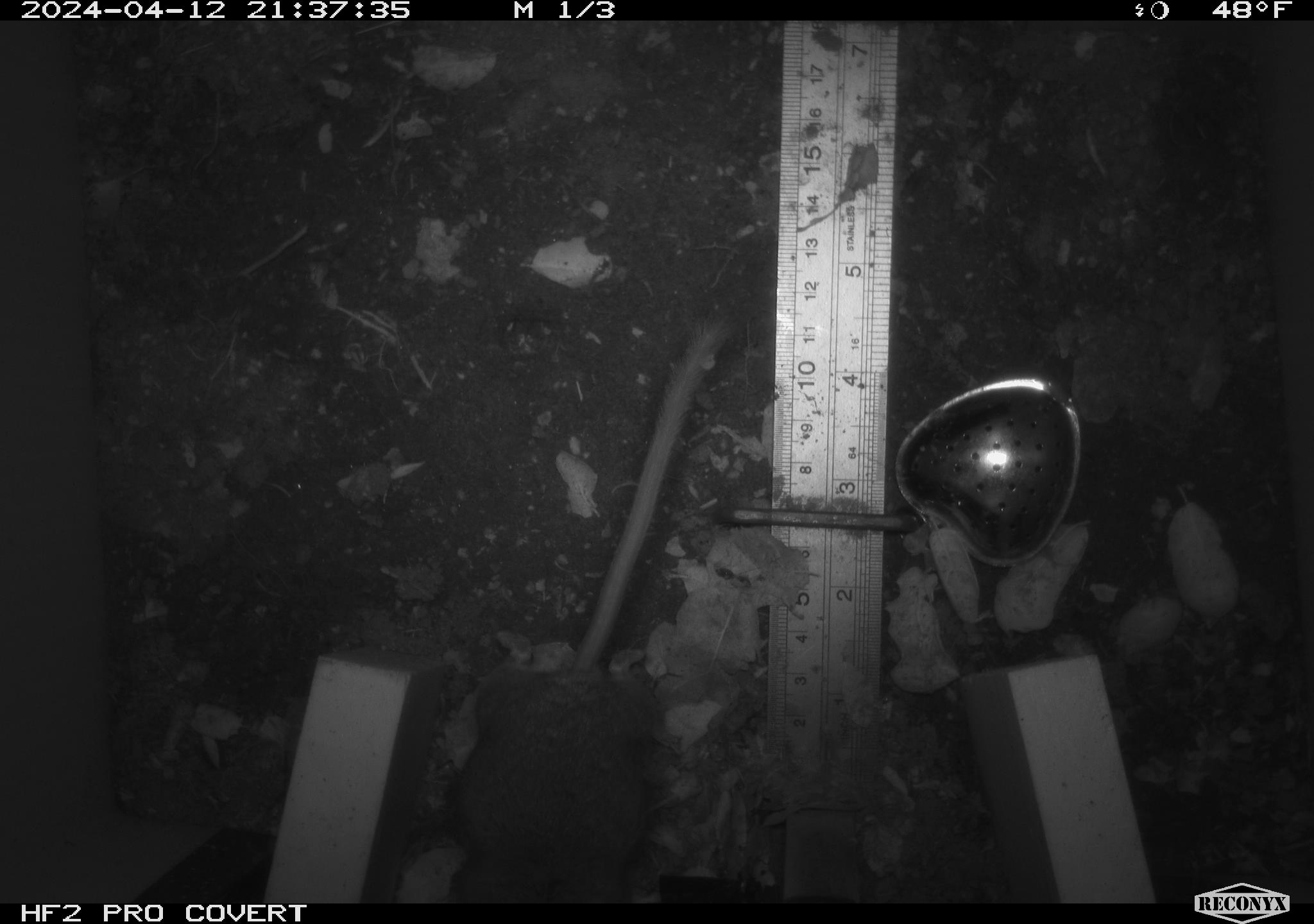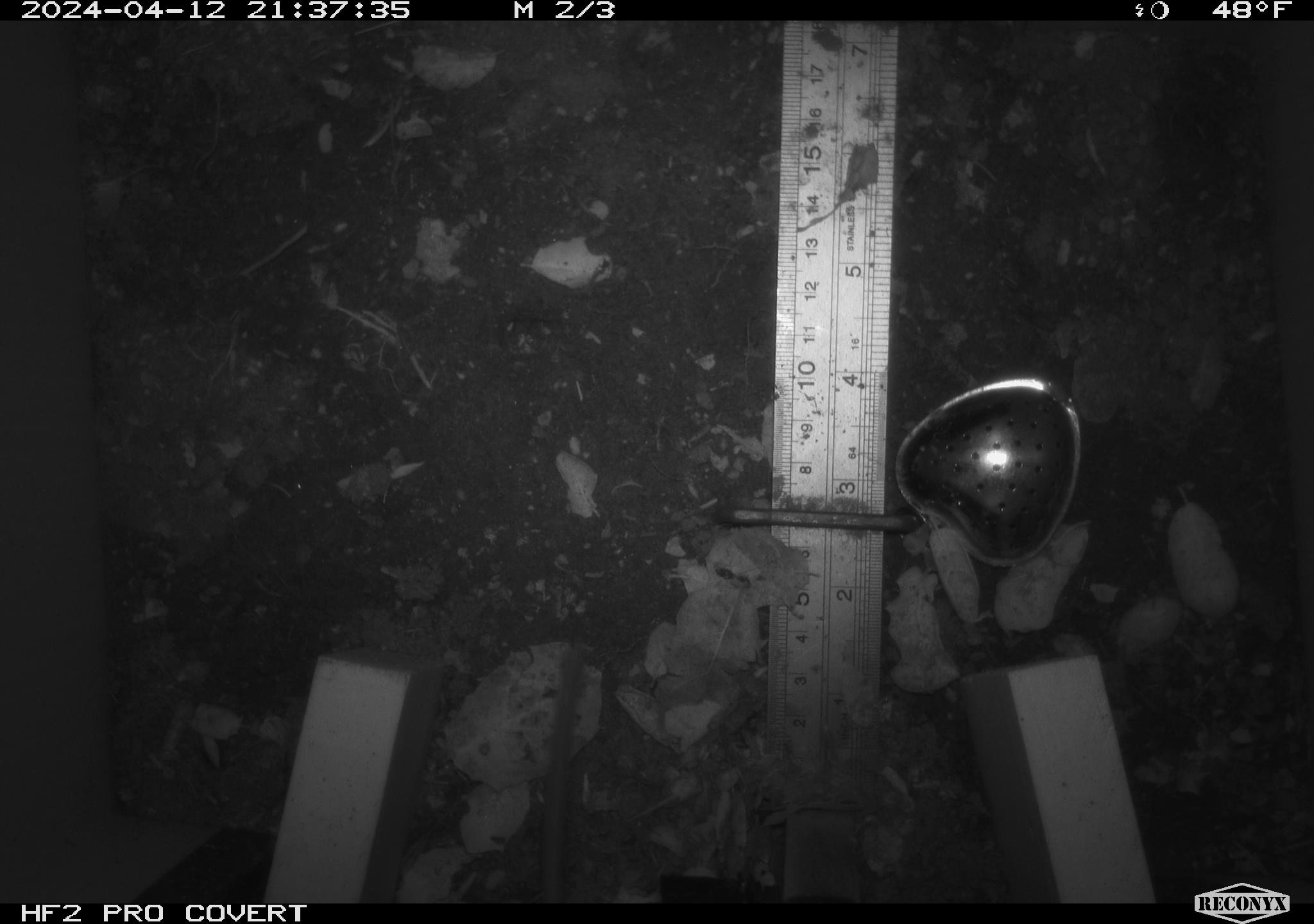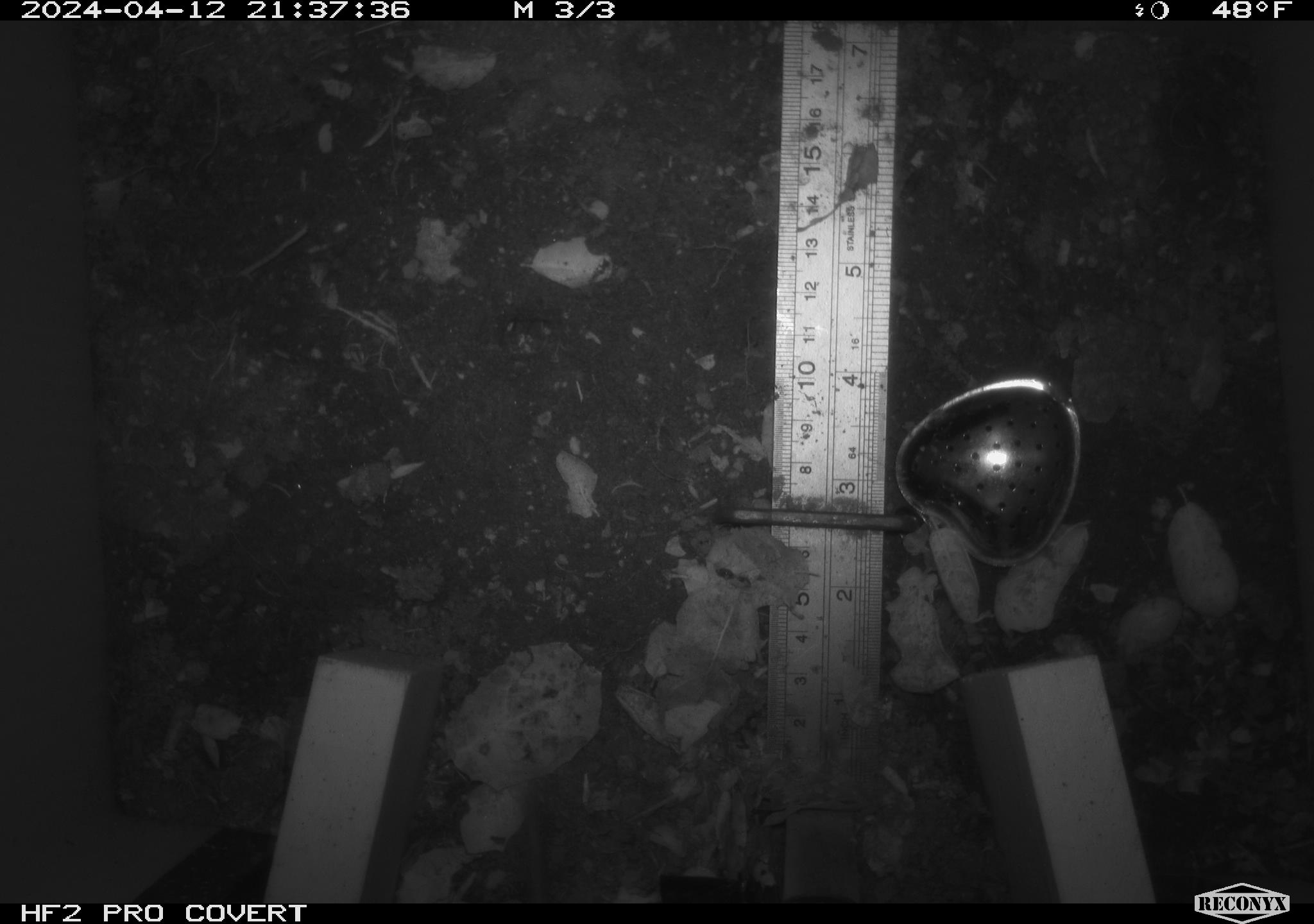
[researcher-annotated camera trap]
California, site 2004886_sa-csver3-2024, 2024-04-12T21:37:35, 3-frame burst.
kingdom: Animalia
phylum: Chordata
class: Mammalia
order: Rodentia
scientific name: Rodentia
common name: rodent